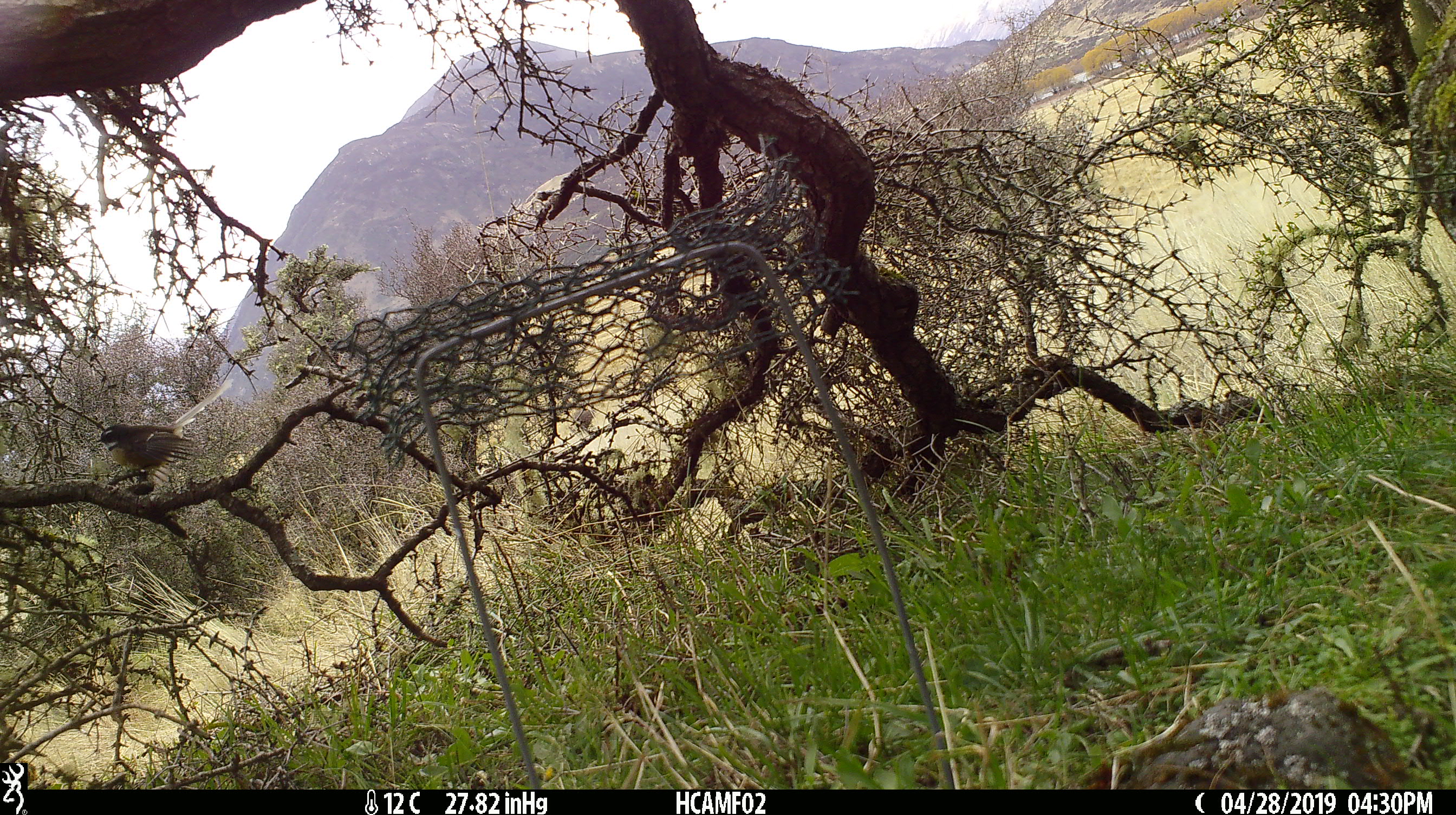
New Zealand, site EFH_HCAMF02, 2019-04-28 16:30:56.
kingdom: Animalia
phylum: Chordata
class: Aves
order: Passeriformes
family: Rhipiduridae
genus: Rhipidura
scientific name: Rhipidura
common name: fantails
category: fantail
Fantail (fantails) (Rhipidura).